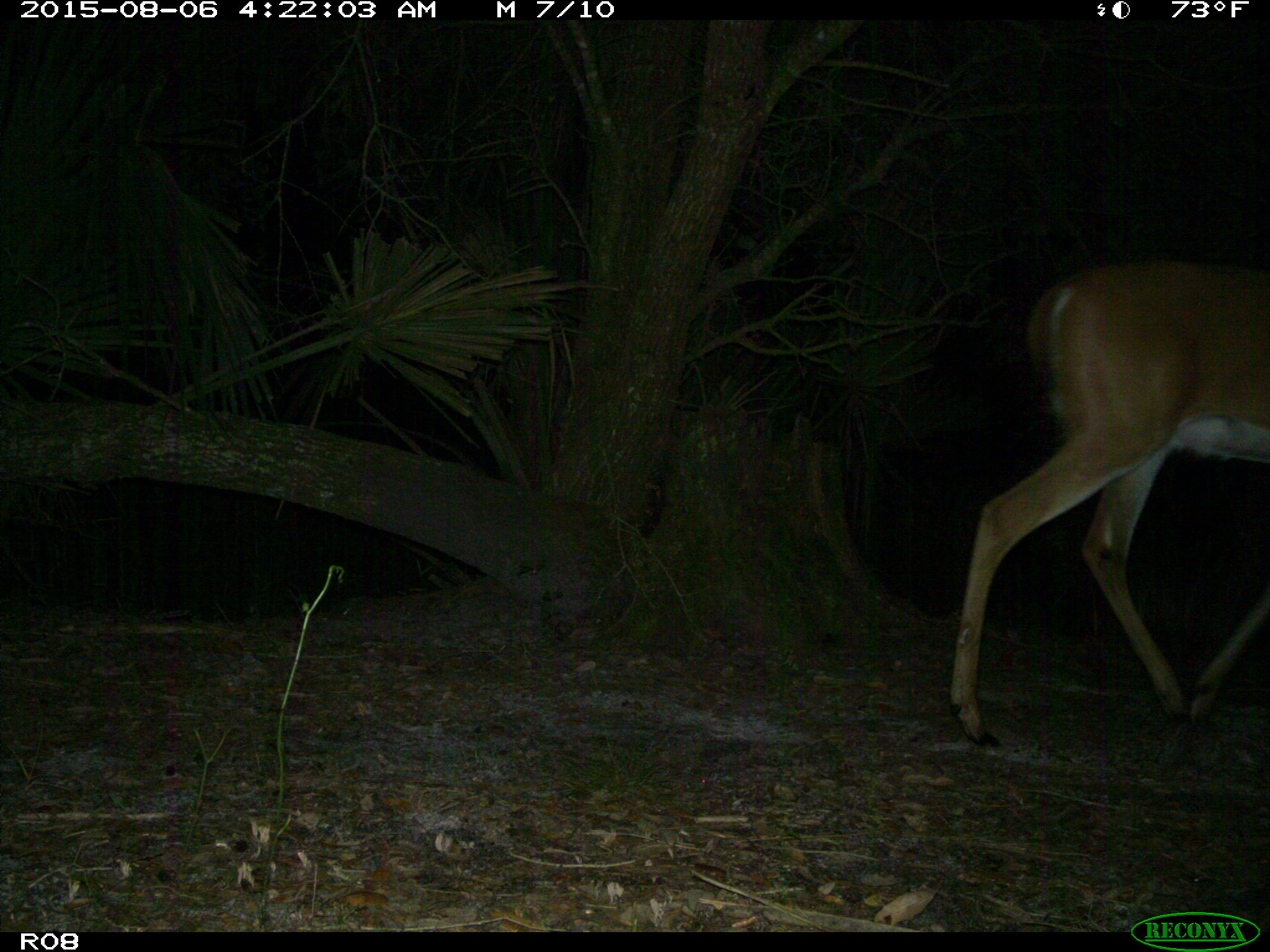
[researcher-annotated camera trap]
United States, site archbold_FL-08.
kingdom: Animalia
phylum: Chordata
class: Mammalia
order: Artiodactyla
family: Cervidae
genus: Odocoileus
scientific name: Odocoileus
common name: deer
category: unidentified deer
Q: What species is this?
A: Unidentified deer (deer) (Odocoileus).